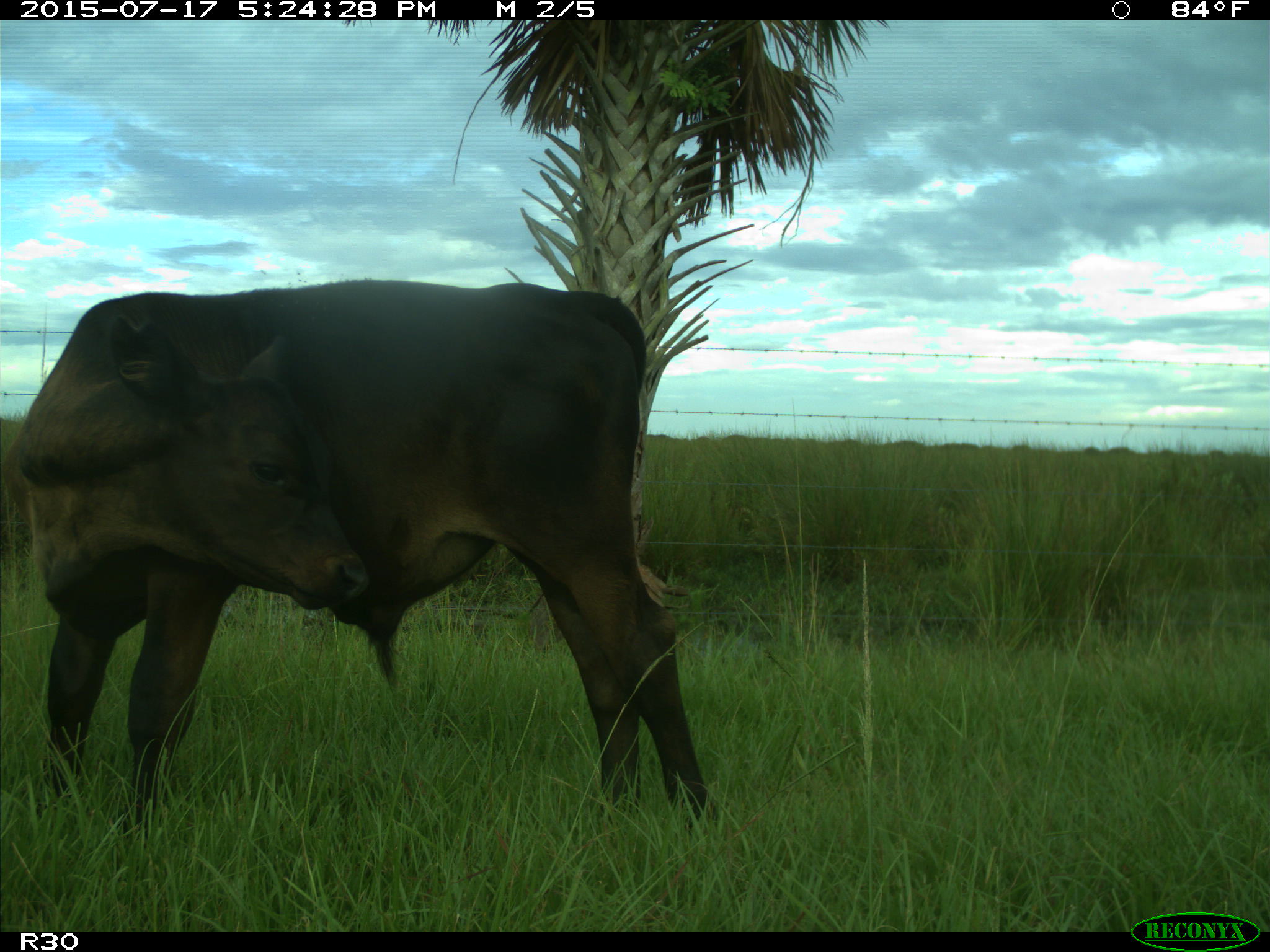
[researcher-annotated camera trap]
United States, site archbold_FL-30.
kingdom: Animalia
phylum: Chordata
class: Mammalia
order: Artiodactyla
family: Bovidae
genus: Bos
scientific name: Bos taurus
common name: domestic cow